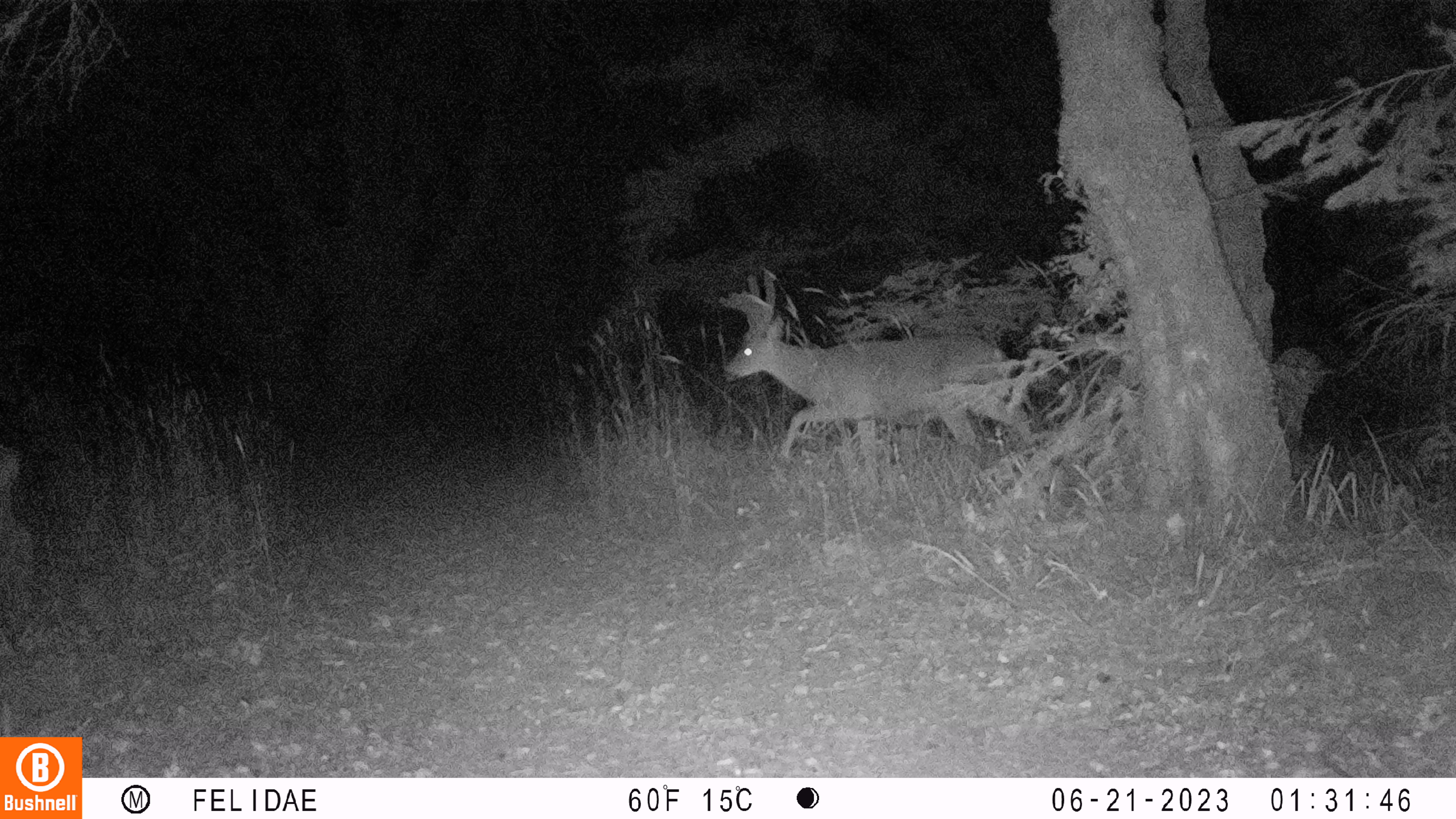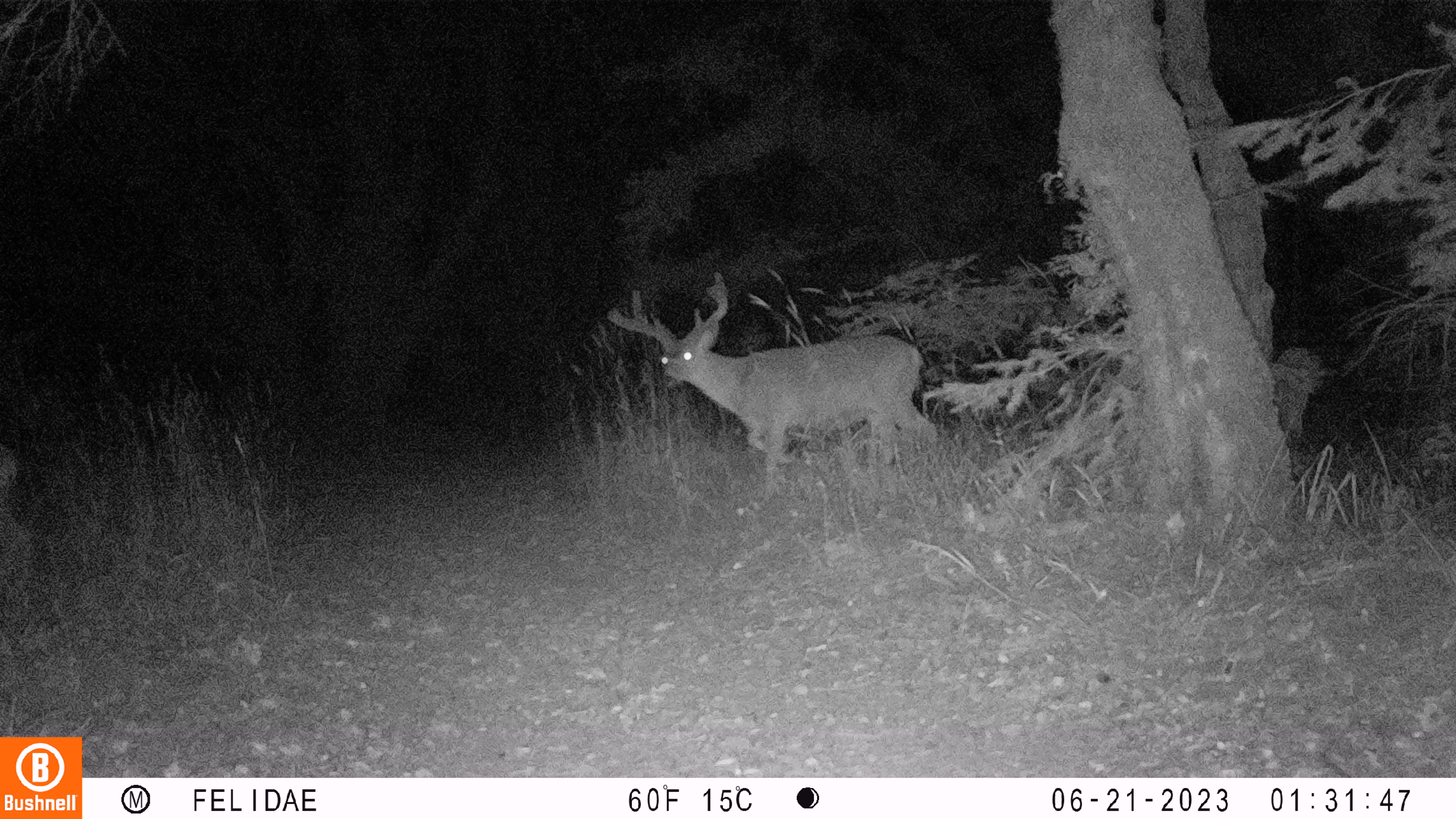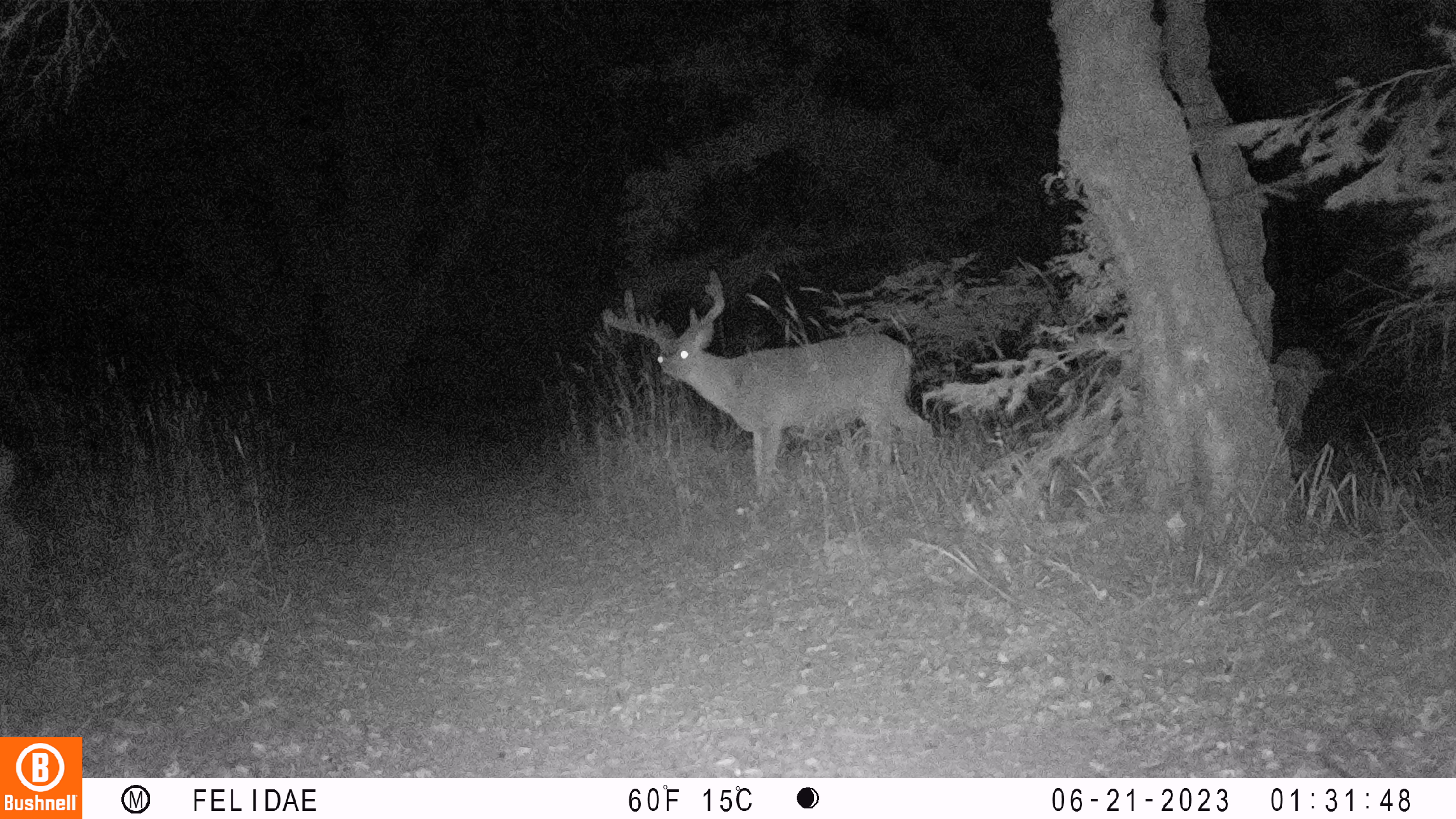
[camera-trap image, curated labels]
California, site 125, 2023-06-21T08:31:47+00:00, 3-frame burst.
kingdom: Animalia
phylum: Chordata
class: Mammalia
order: Artiodactyla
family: Cervidae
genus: Odocoileus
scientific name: Odocoileus hemionus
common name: mule deer